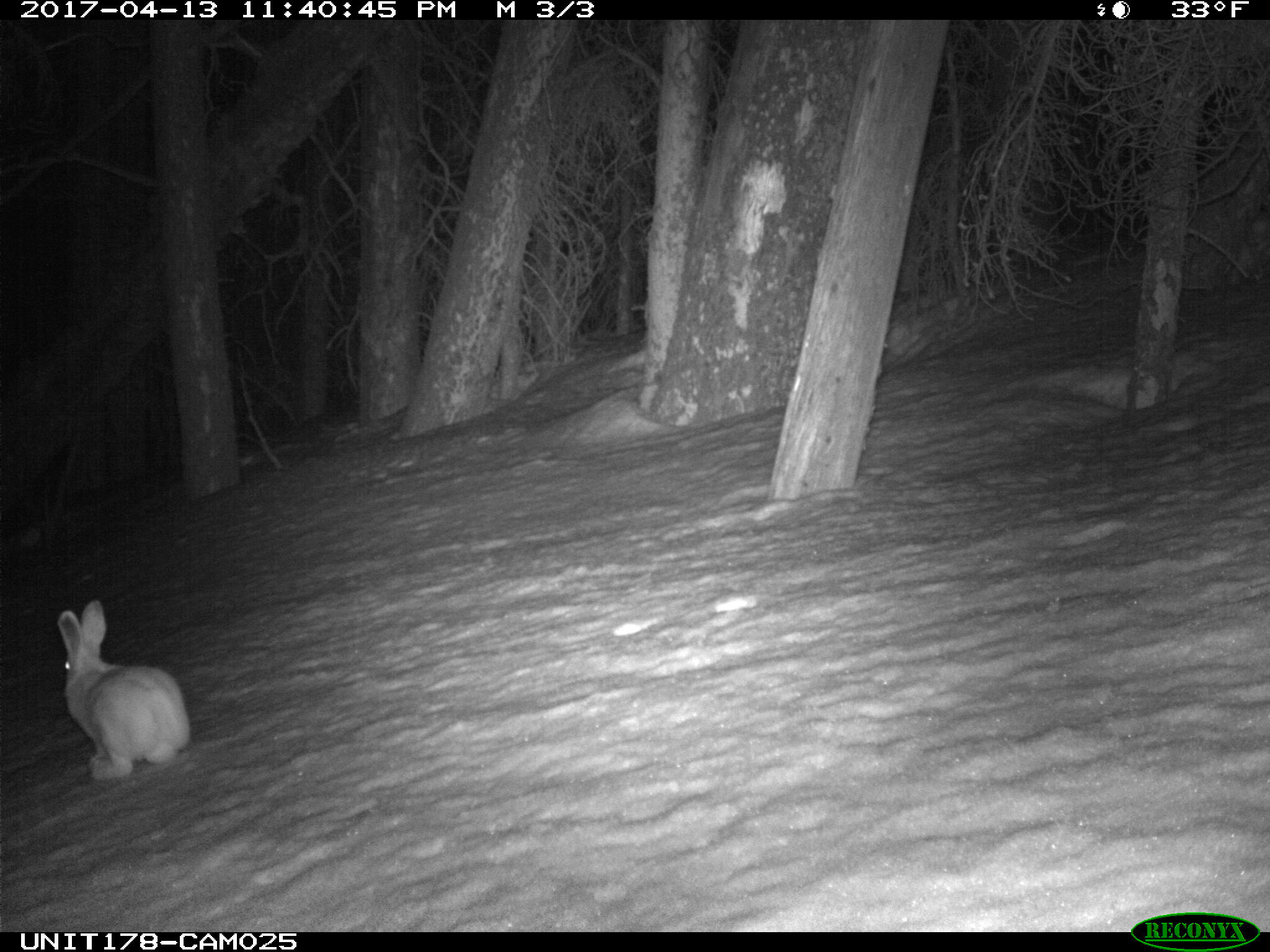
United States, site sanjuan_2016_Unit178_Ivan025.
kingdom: Animalia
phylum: Chordata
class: Mammalia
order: Lagomorpha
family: Leporidae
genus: Lepus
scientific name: Lepus americanus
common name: snowshoe hare